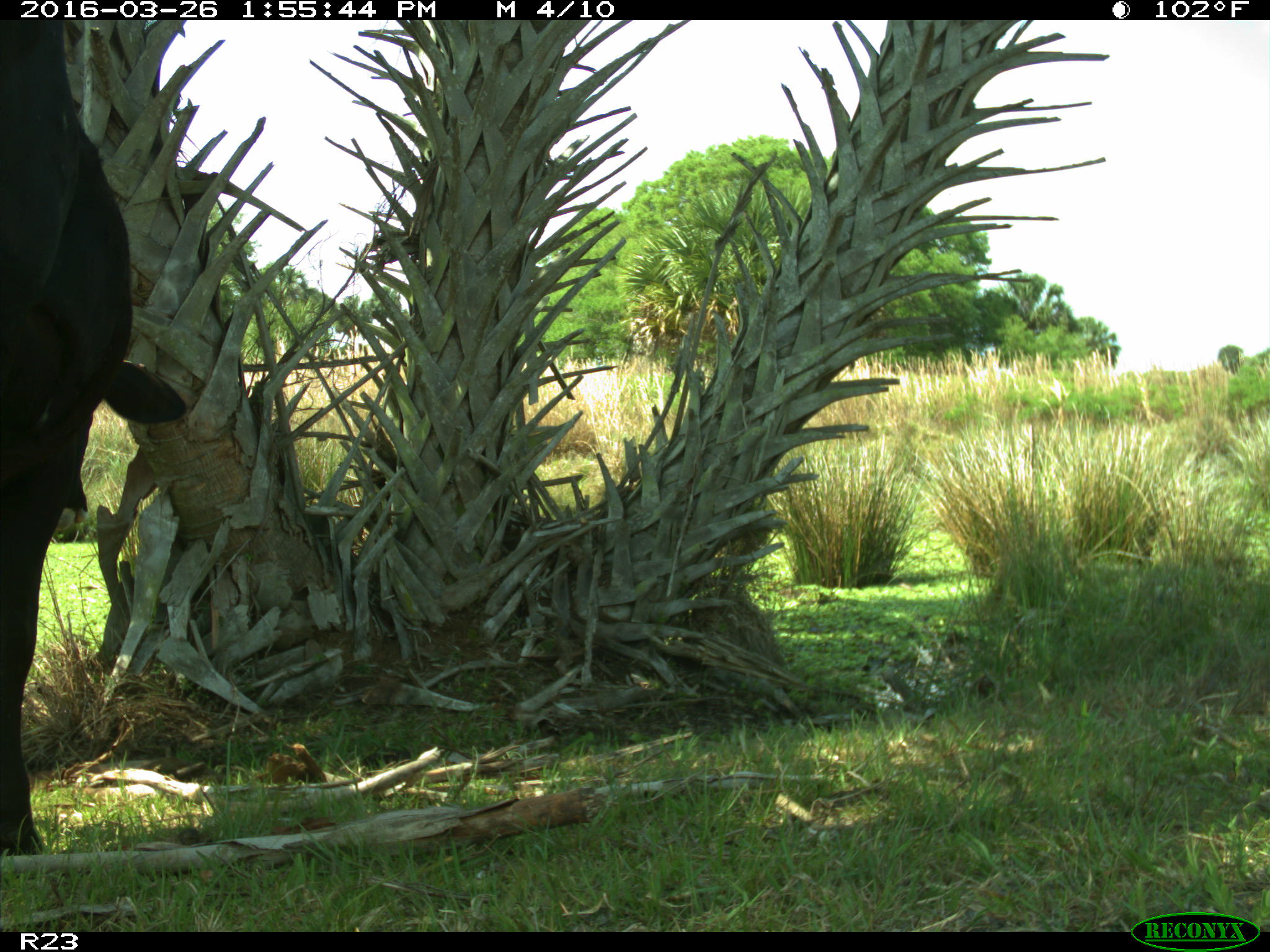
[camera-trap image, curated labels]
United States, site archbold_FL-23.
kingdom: Animalia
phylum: Chordata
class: Mammalia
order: Artiodactyla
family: Bovidae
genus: Bos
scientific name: Bos taurus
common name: domestic cow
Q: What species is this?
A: Bos taurus (domestic cow).